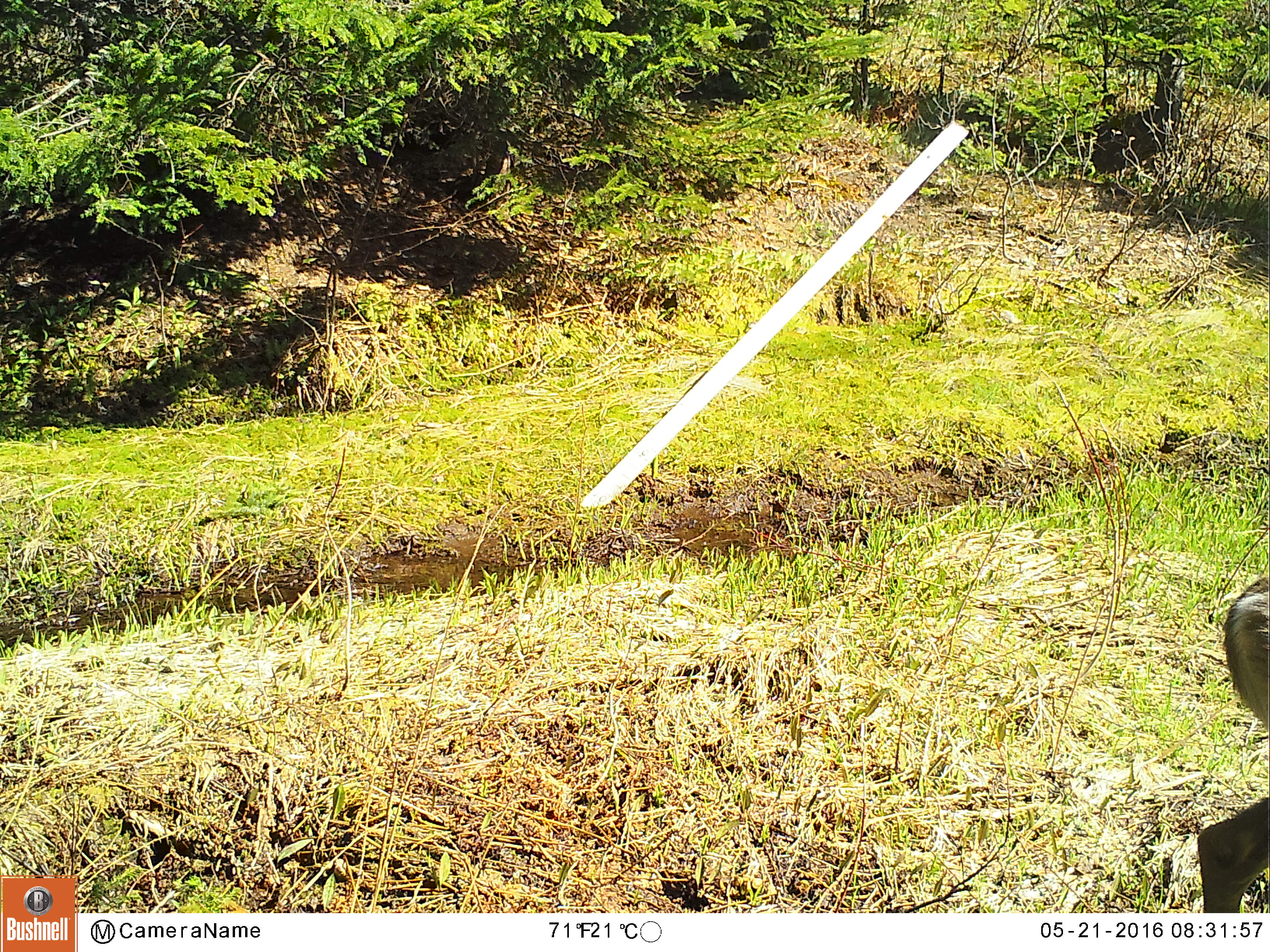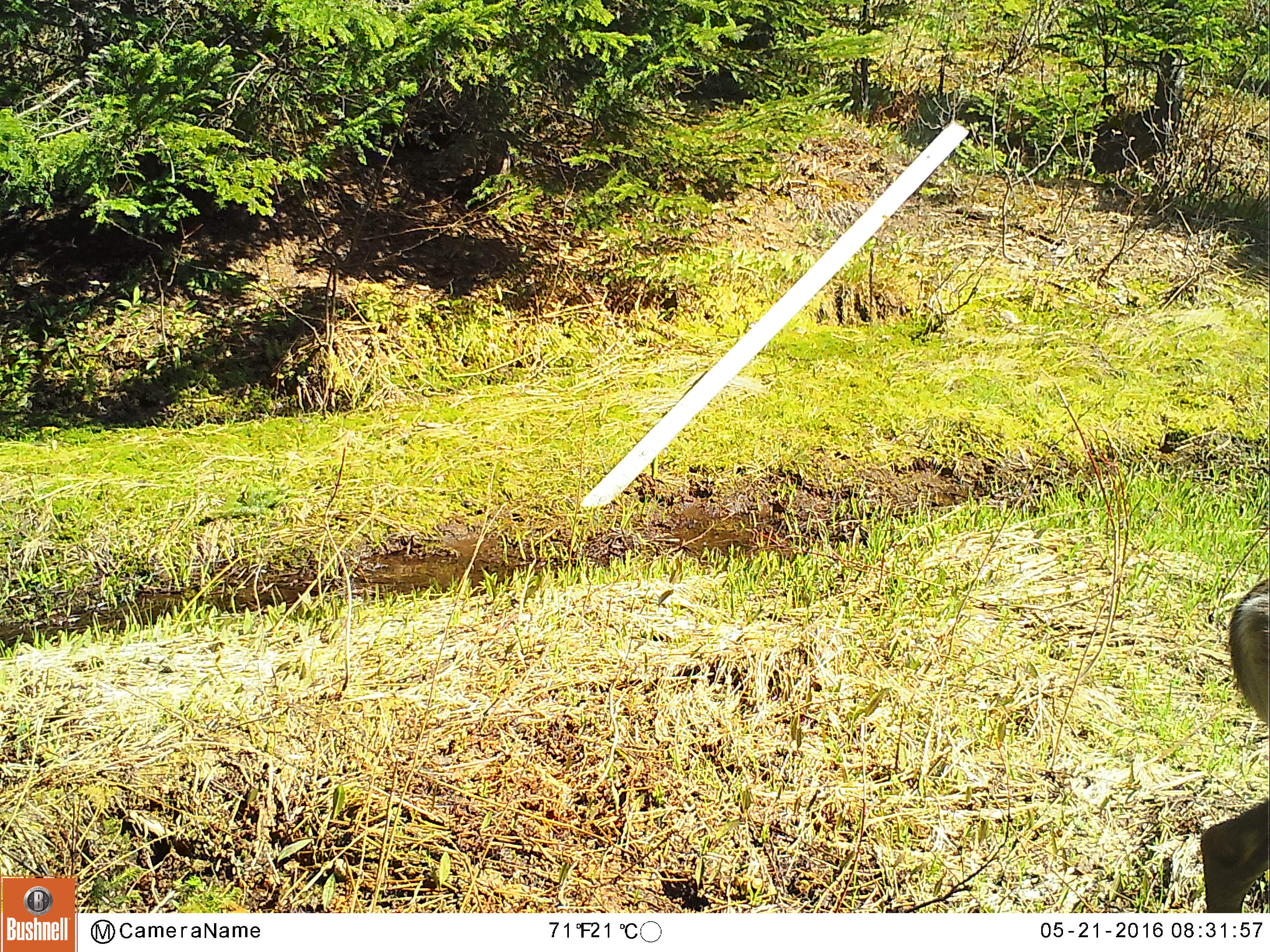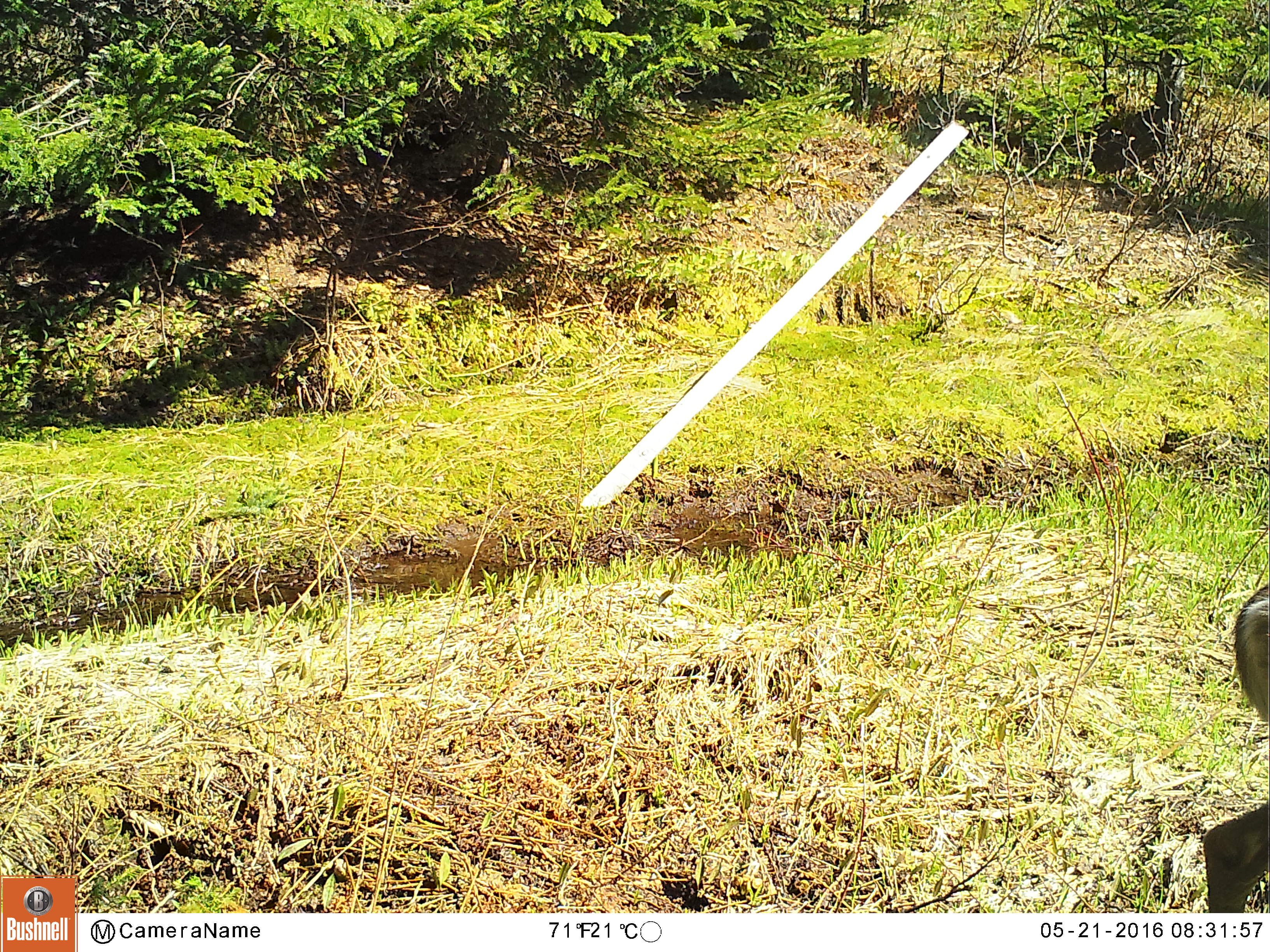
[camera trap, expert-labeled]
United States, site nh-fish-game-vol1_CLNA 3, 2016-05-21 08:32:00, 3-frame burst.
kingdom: Animalia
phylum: Chordata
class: Mammalia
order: Artiodactyla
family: Cervidae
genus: Odocoileus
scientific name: Odocoileus virginianus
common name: white-tailed deer